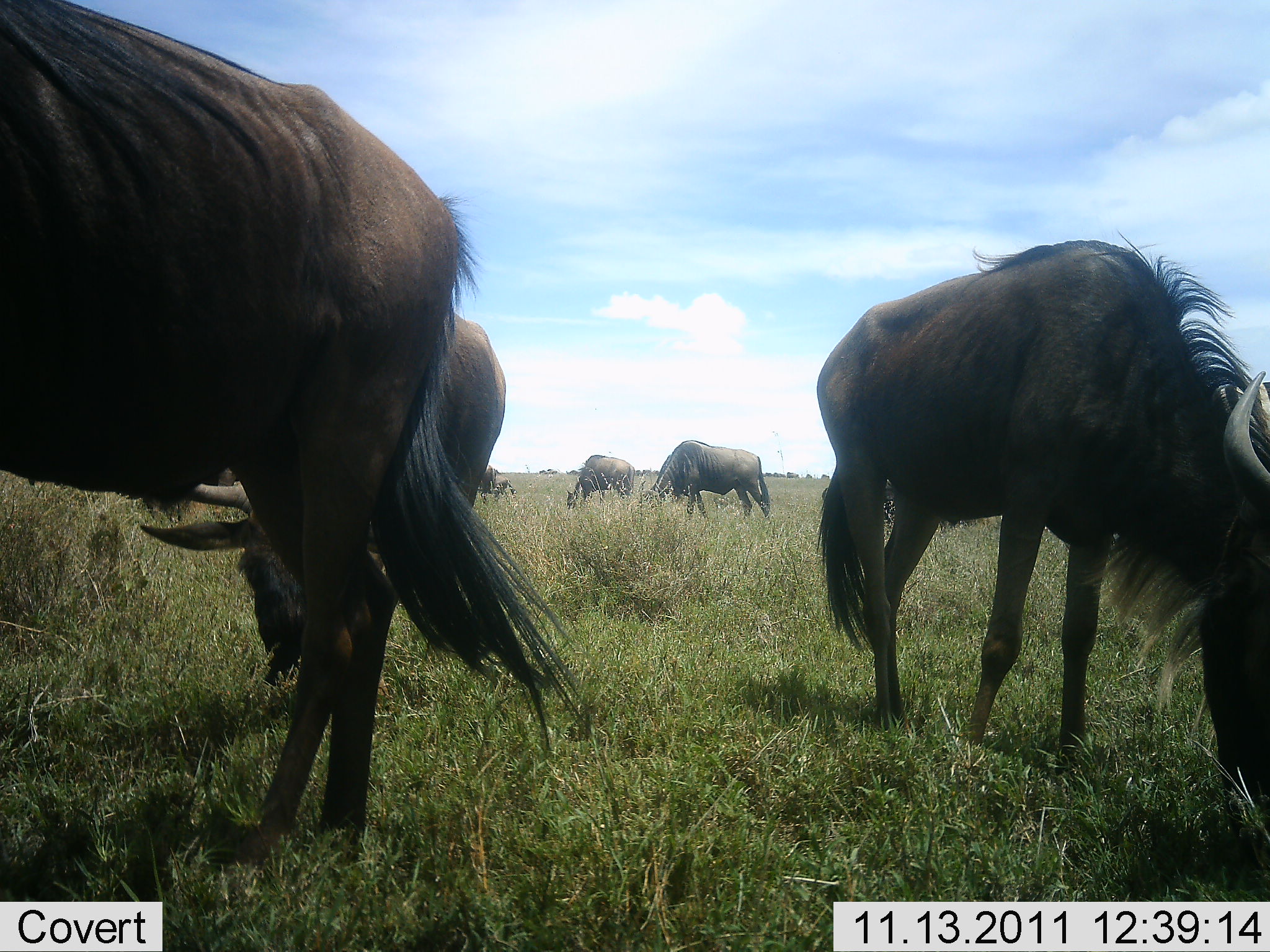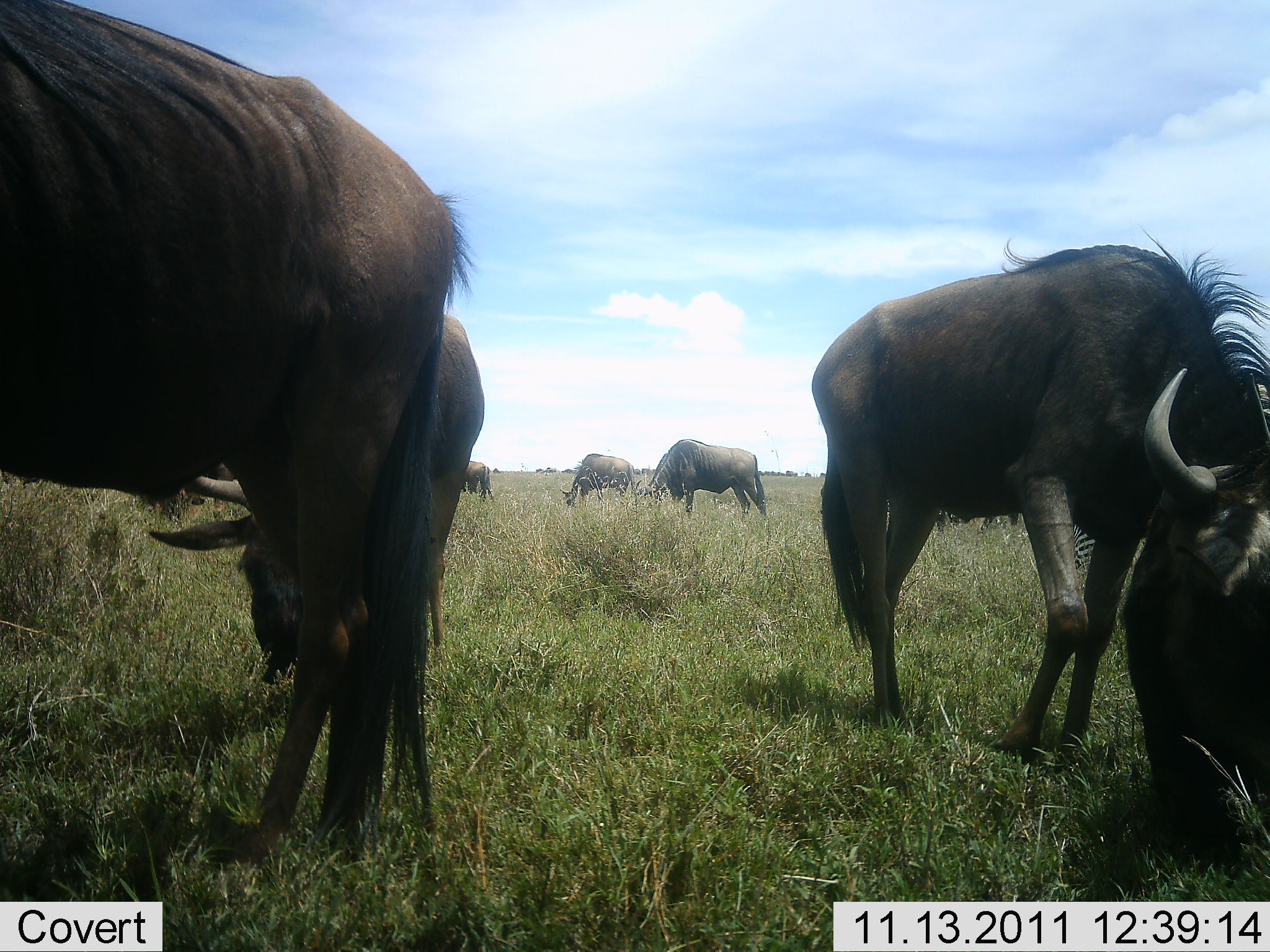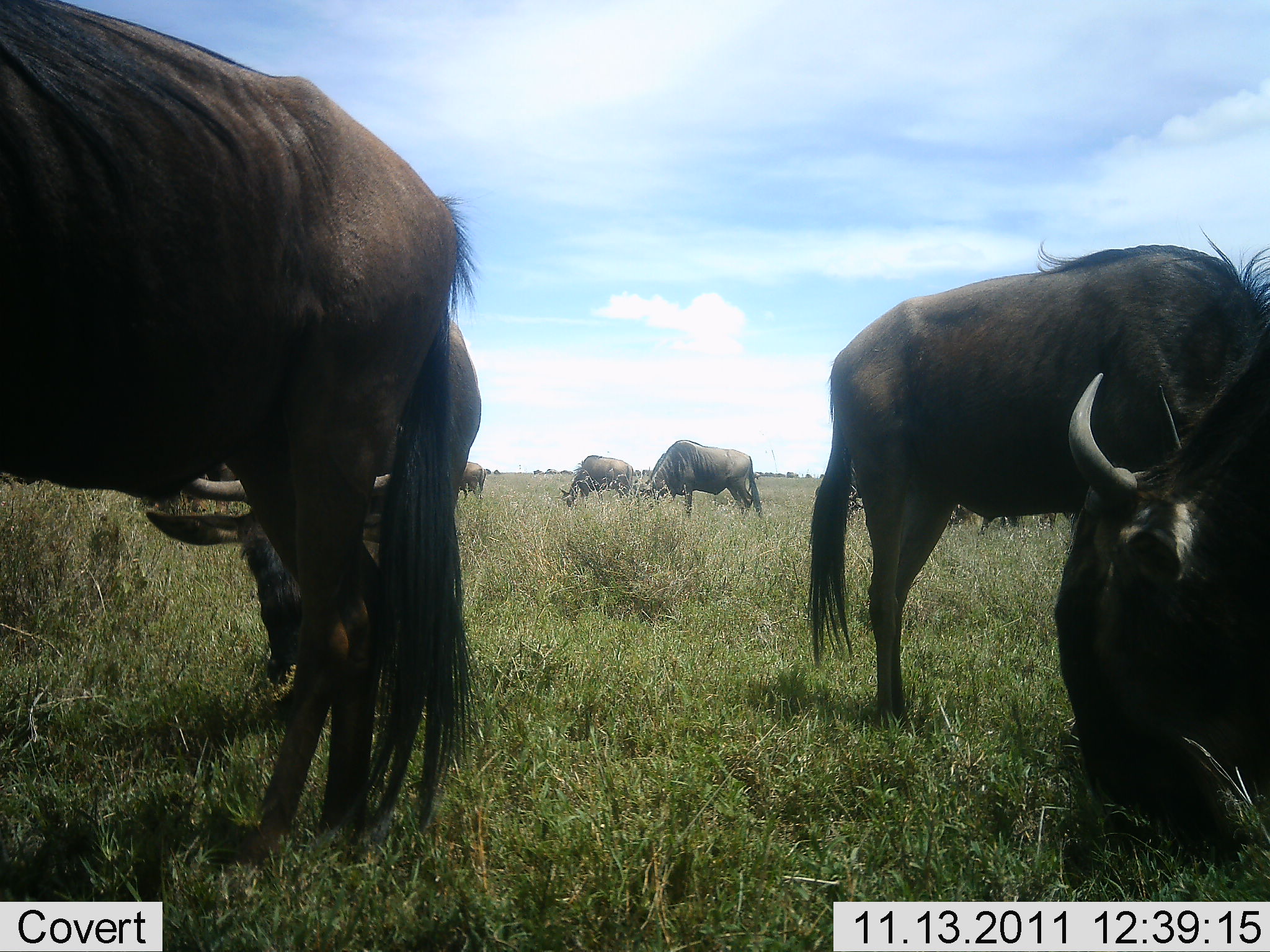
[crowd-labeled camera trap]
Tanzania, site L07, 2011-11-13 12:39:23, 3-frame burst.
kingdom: Animalia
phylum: Chordata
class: Mammalia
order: Artiodactyla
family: Bovidae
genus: Connochaetes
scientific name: Connochaetes taurinus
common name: blue wildebeest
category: wildebeest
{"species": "wildebeest (blue wildebeest) (Connochaetes taurinus)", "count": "7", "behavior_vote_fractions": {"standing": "42%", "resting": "8%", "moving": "17%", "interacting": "0%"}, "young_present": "0%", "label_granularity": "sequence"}